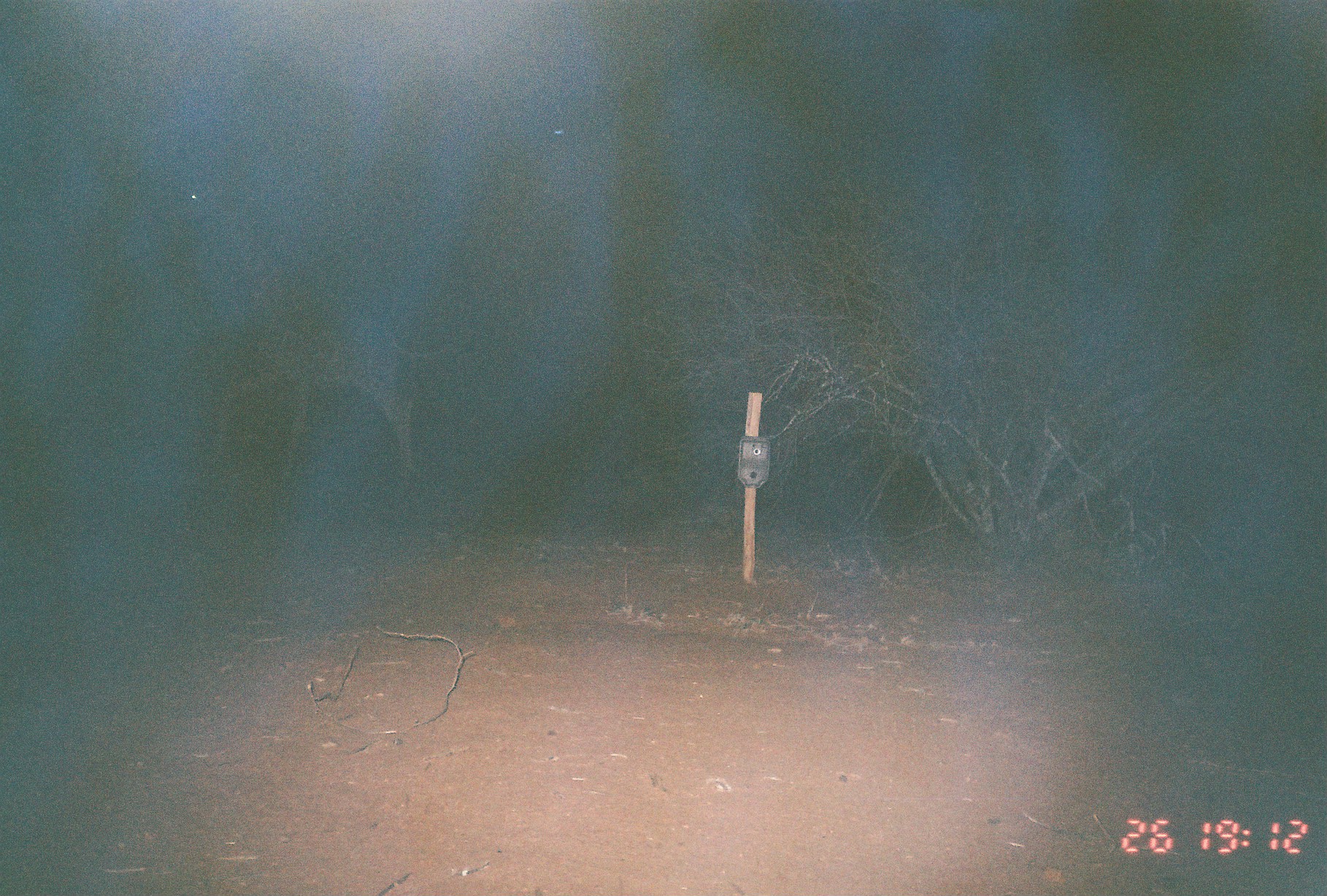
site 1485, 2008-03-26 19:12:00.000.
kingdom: Animalia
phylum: Chordata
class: Mammalia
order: Artiodactyla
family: Giraffidae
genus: Giraffa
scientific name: Giraffa camelopardalis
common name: giraffe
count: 2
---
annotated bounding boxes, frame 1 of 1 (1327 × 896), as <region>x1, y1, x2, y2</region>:
giraffa camelopardalis: <region>147, 135, 413, 503</region>